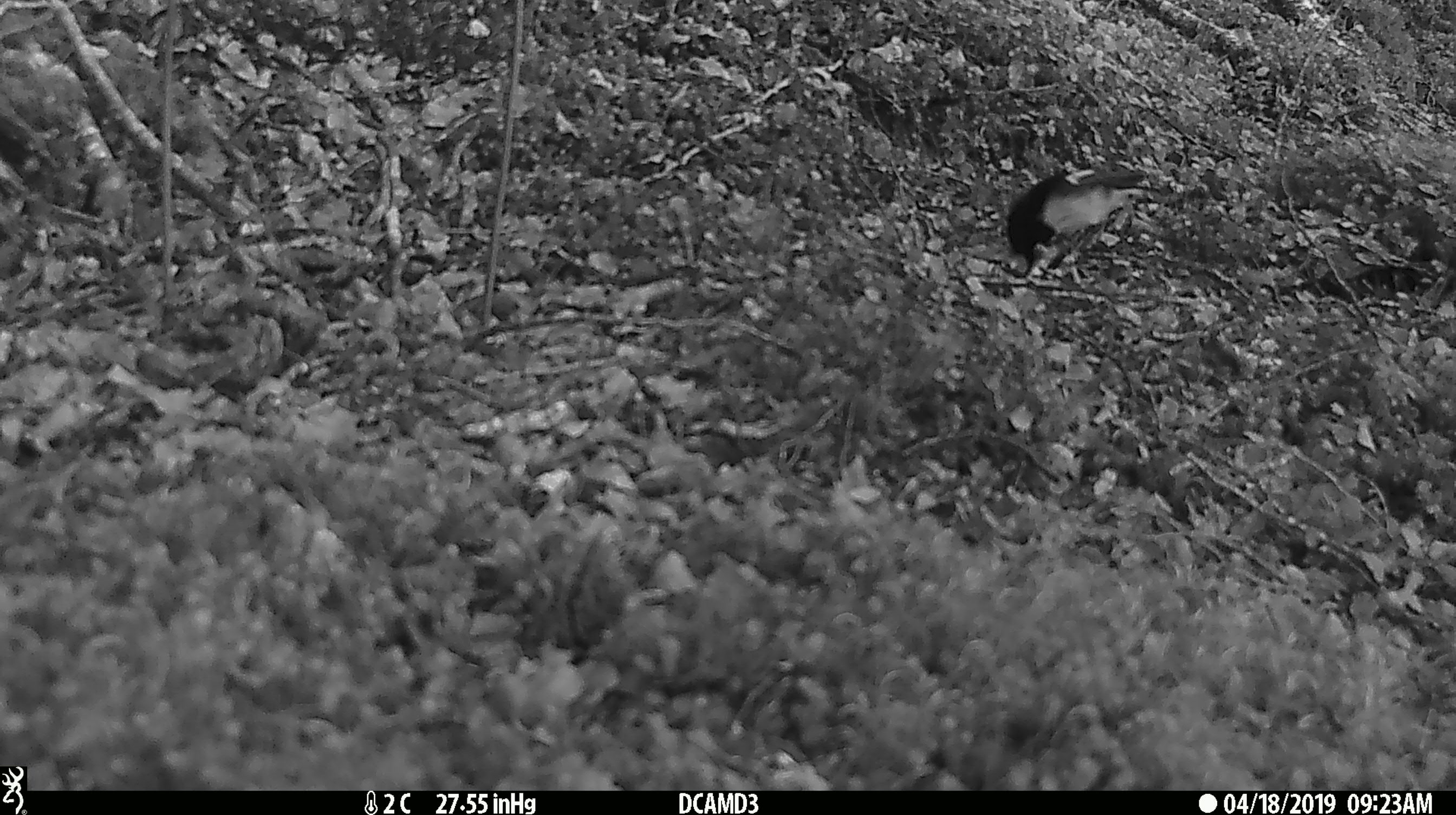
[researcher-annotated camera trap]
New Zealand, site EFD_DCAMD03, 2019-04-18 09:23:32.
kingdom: Animalia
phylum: Chordata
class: Aves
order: Passeriformes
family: Petroicidae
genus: Petroica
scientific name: Petroica macrocephala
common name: tomtit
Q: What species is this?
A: Tomtit (Petroica macrocephala).